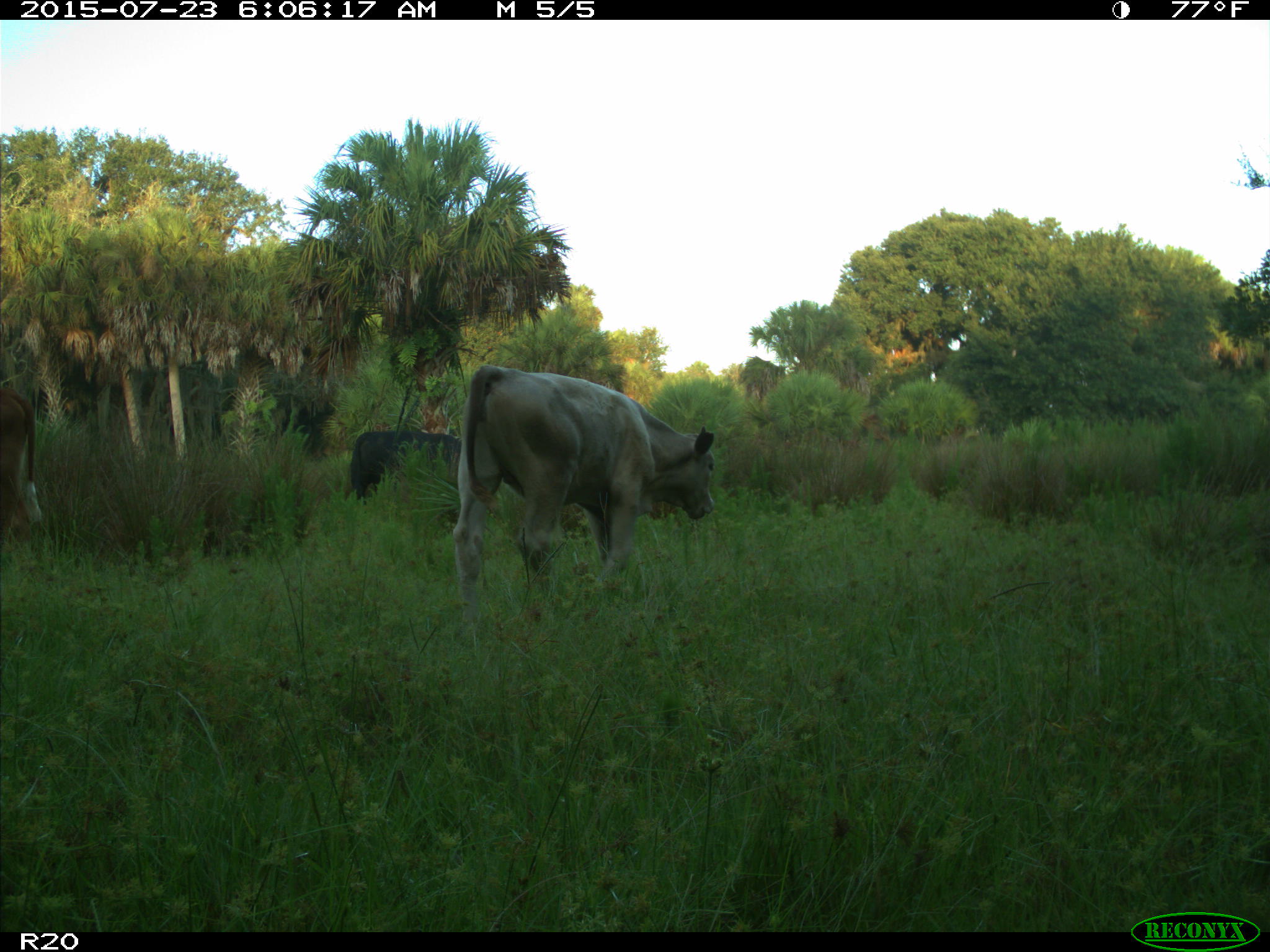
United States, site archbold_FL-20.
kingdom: Animalia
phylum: Chordata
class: Mammalia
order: Artiodactyla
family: Bovidae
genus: Bos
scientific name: Bos taurus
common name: domestic cow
Bos taurus (domestic cow).